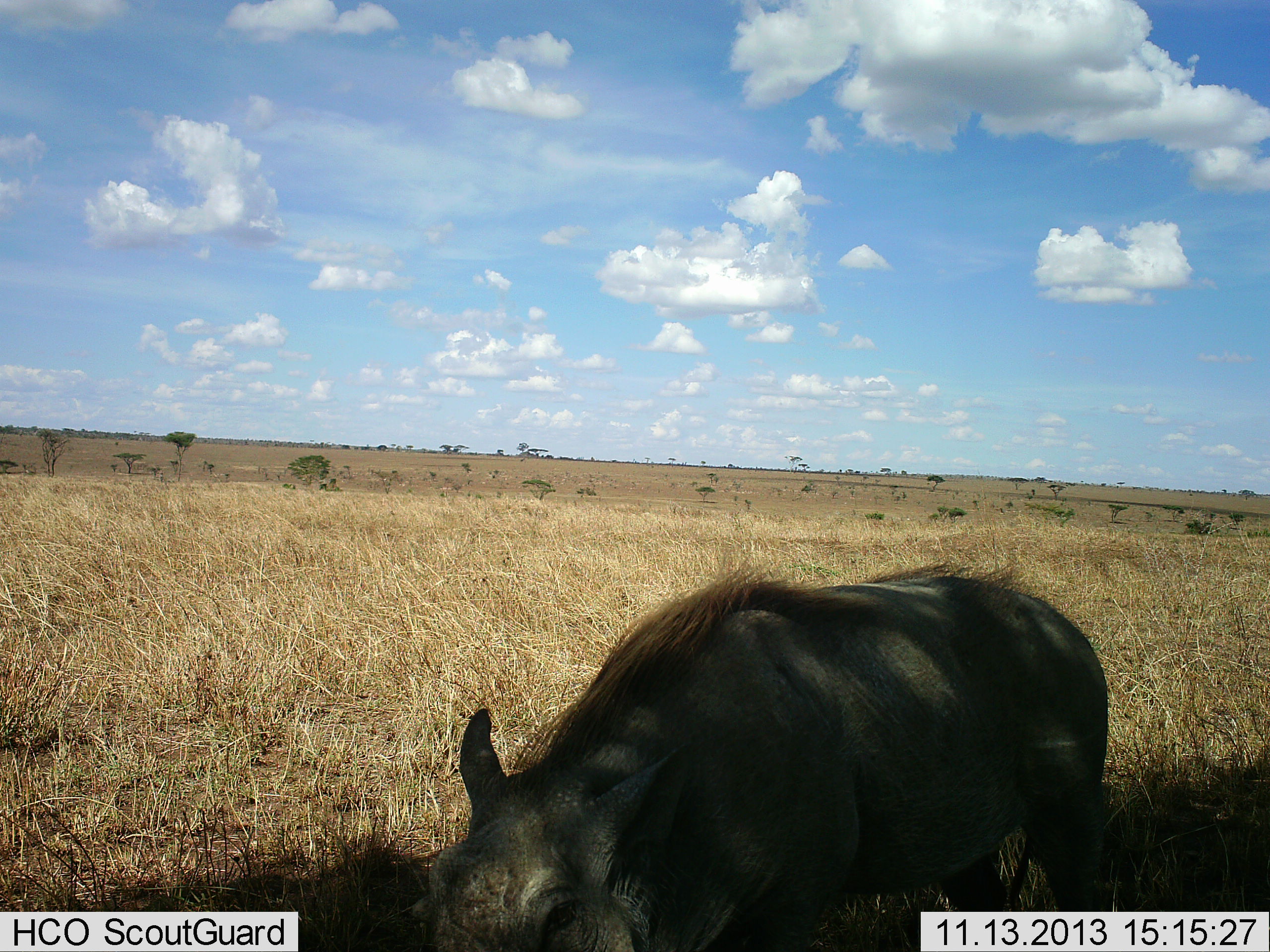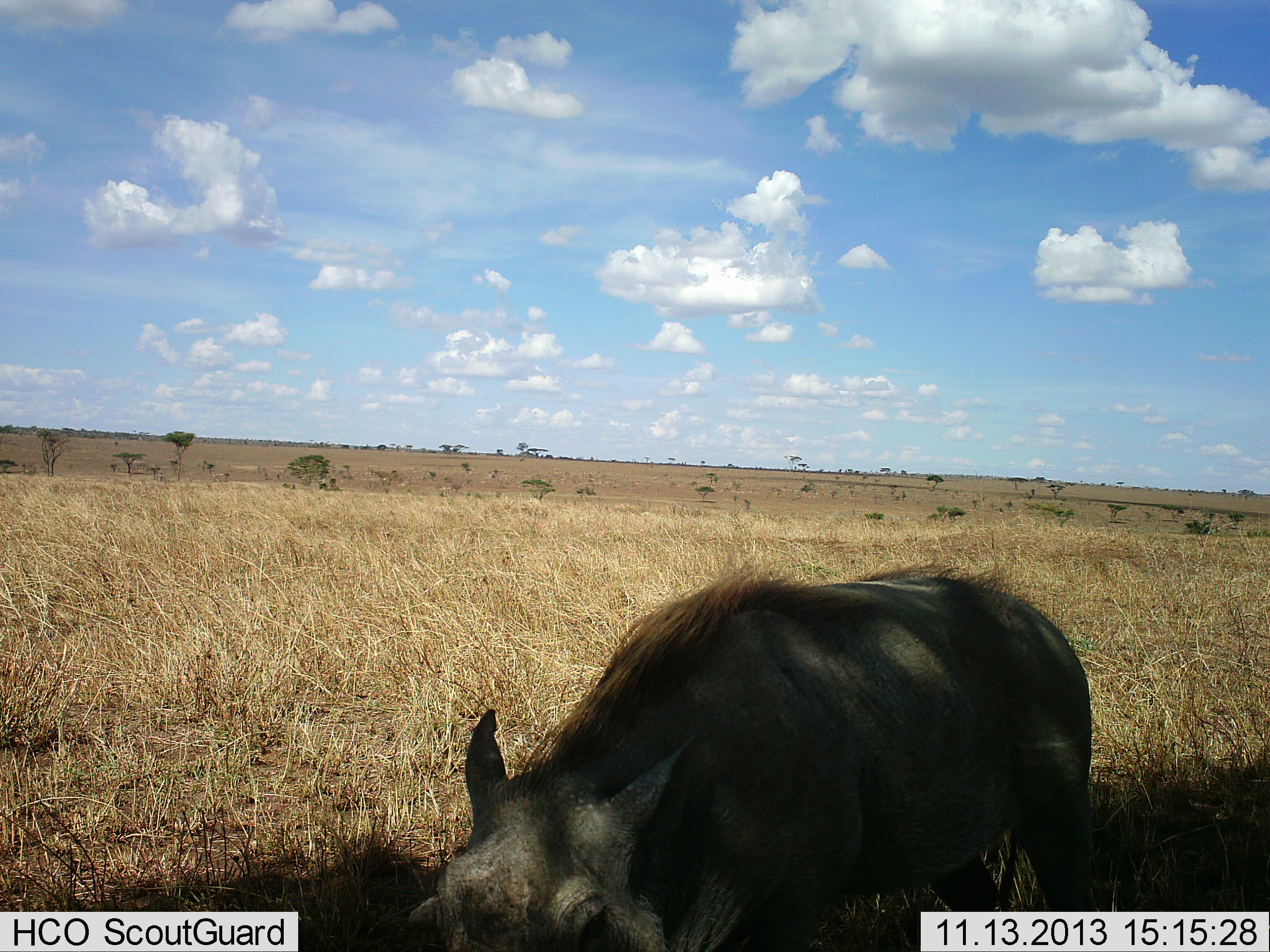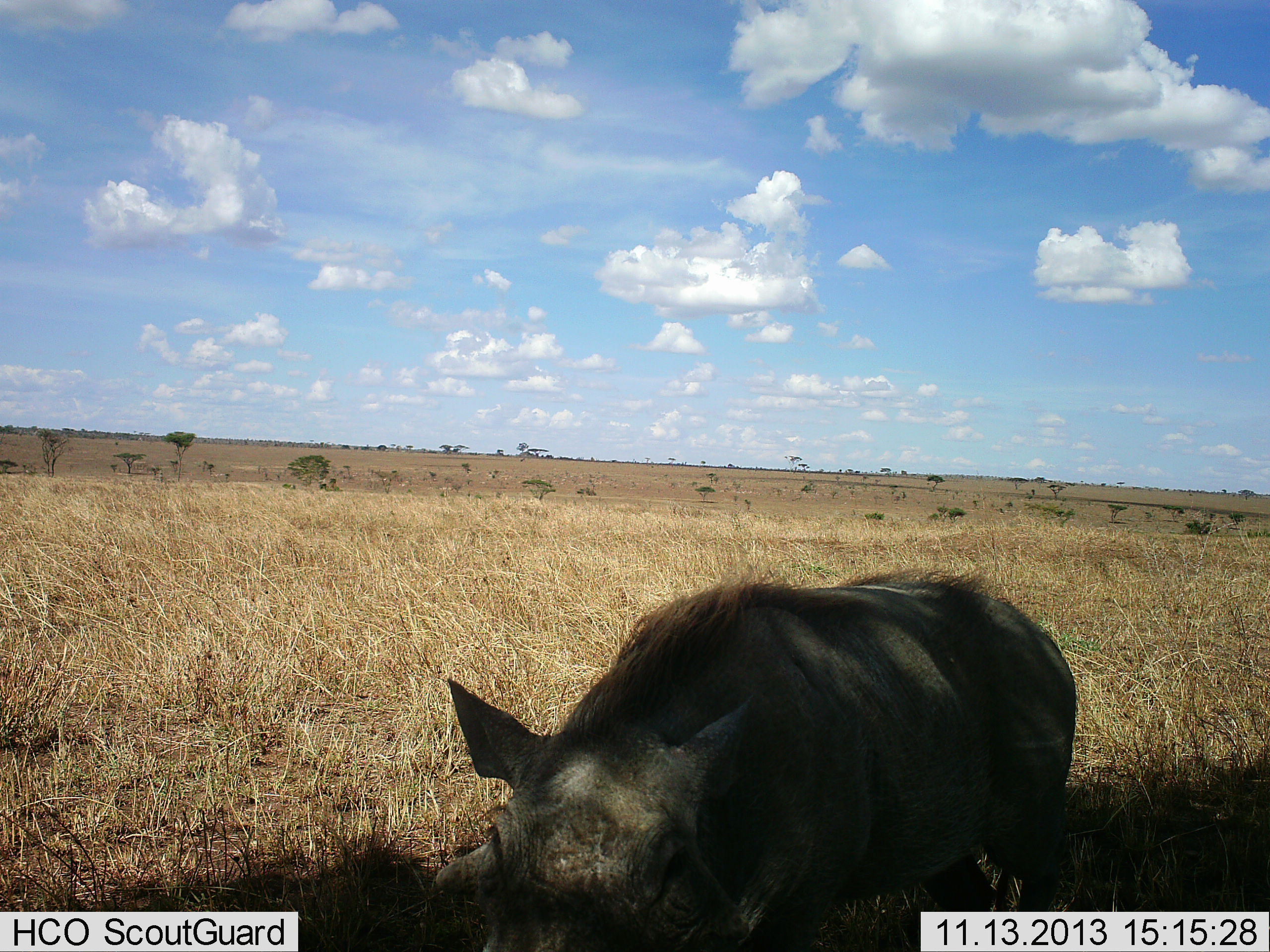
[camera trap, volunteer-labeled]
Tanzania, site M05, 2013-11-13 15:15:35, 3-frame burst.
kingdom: Animalia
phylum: Chordata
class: Mammalia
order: Artiodactyla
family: Suidae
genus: Phacochoerus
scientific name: Phacochoerus africanus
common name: warthog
Warthog (Phacochoerus africanus), count 1. Behavior (volunteer vote fractions): standing 60%, resting 0%, moving 10%, interacting 10%. Young present (vote fraction): 0%. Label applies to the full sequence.